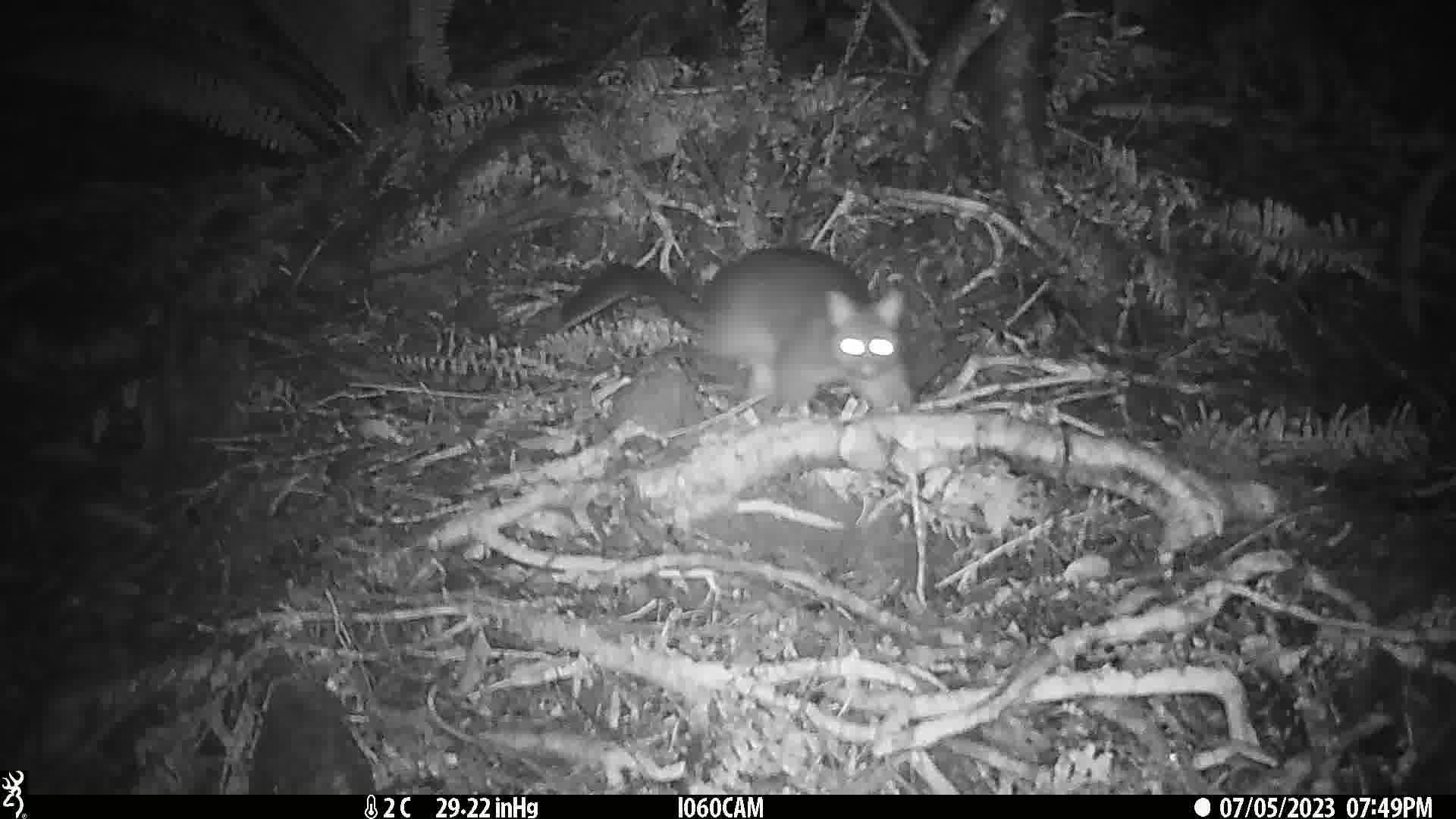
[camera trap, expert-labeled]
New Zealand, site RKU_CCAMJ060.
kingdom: Animalia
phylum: Chordata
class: Mammalia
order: Diprotodontia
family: Phalangeridae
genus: Trichosurus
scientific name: Trichosurus vulpecula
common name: common brushtail possum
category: possum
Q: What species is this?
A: Possum (common brushtail possum) (Trichosurus vulpecula).